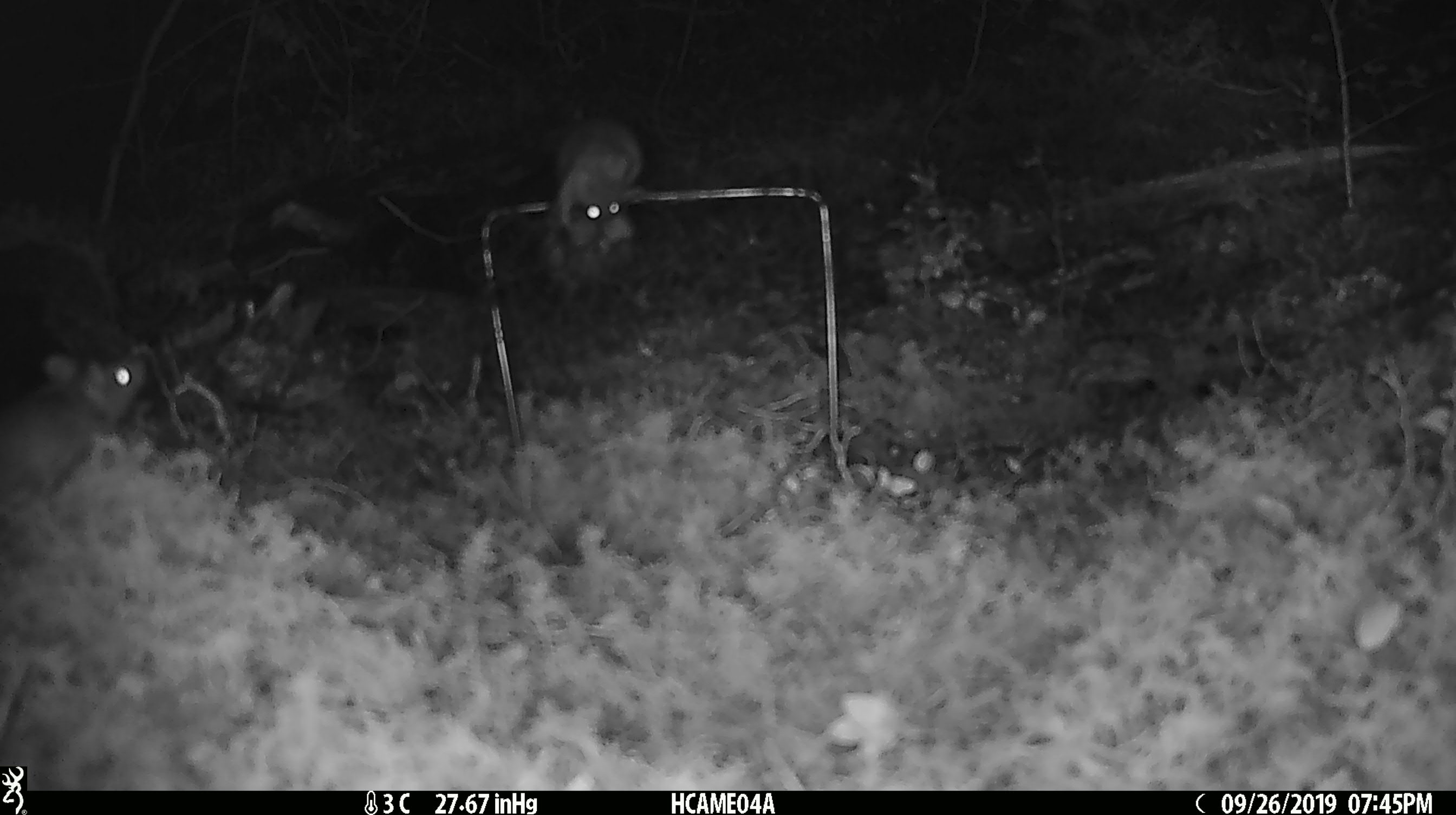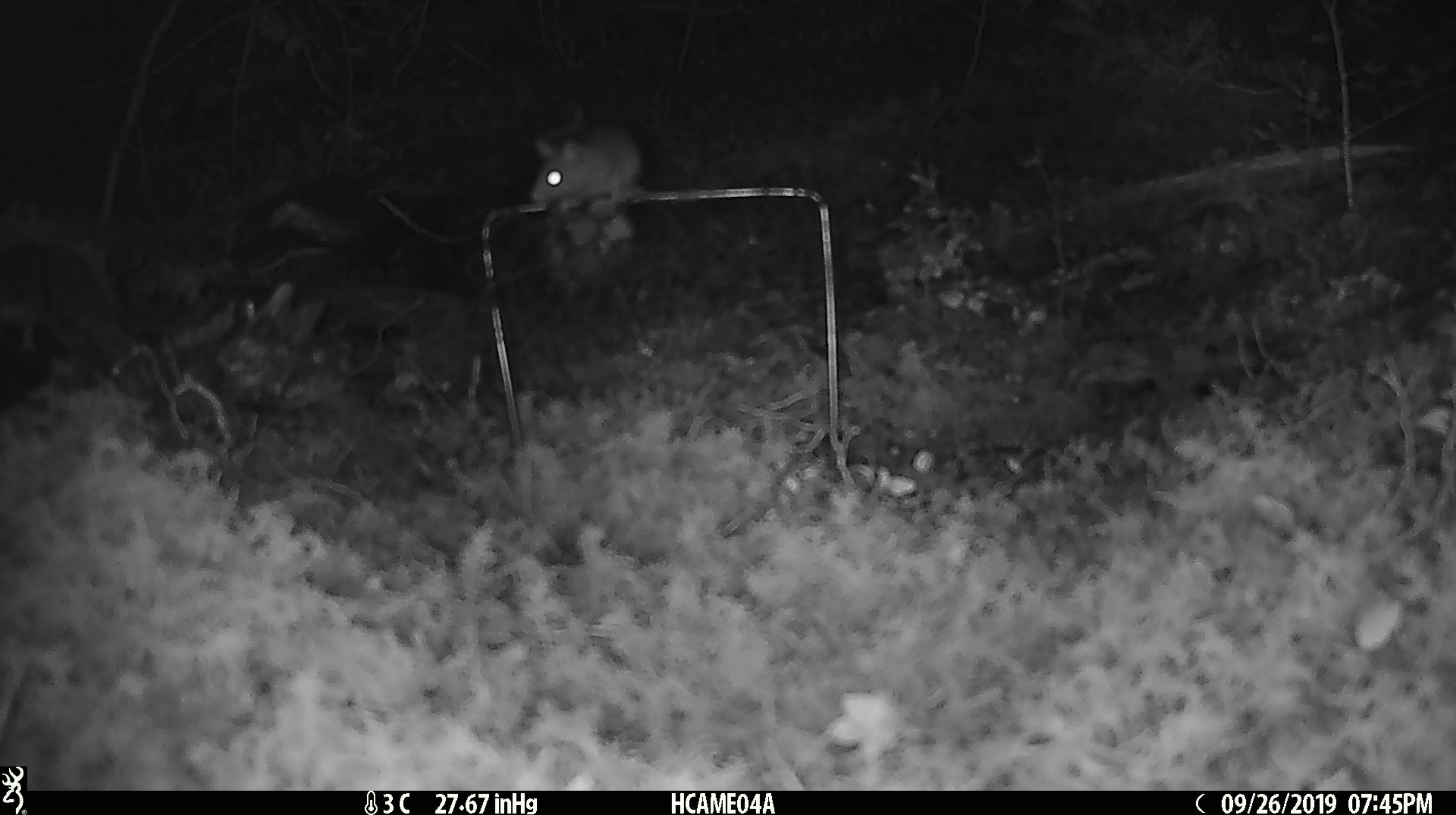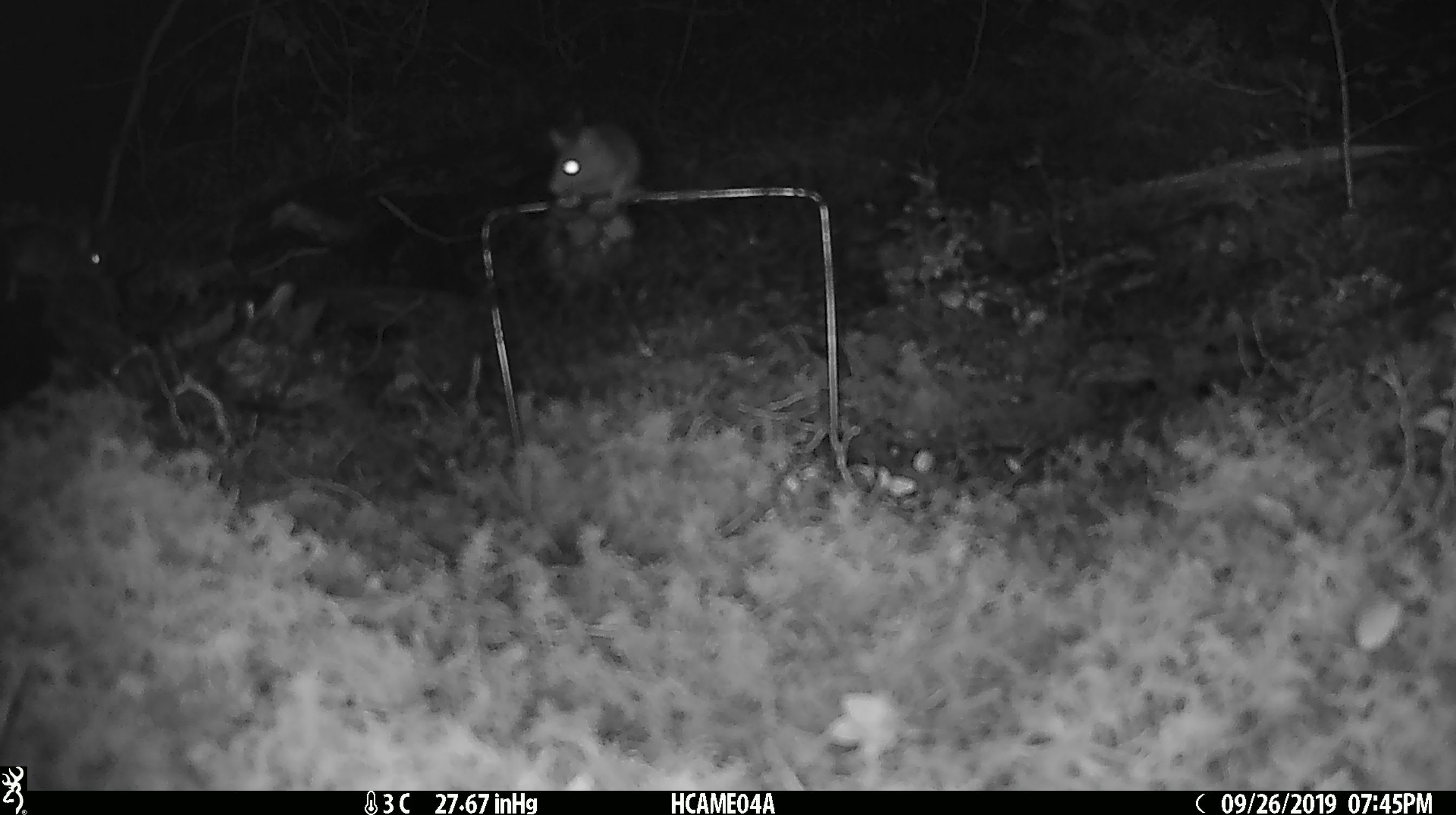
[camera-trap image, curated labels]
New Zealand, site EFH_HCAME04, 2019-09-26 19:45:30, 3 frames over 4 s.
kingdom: Animalia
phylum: Chordata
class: Mammalia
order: Rodentia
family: Muridae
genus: Mus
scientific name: Mus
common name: mouse